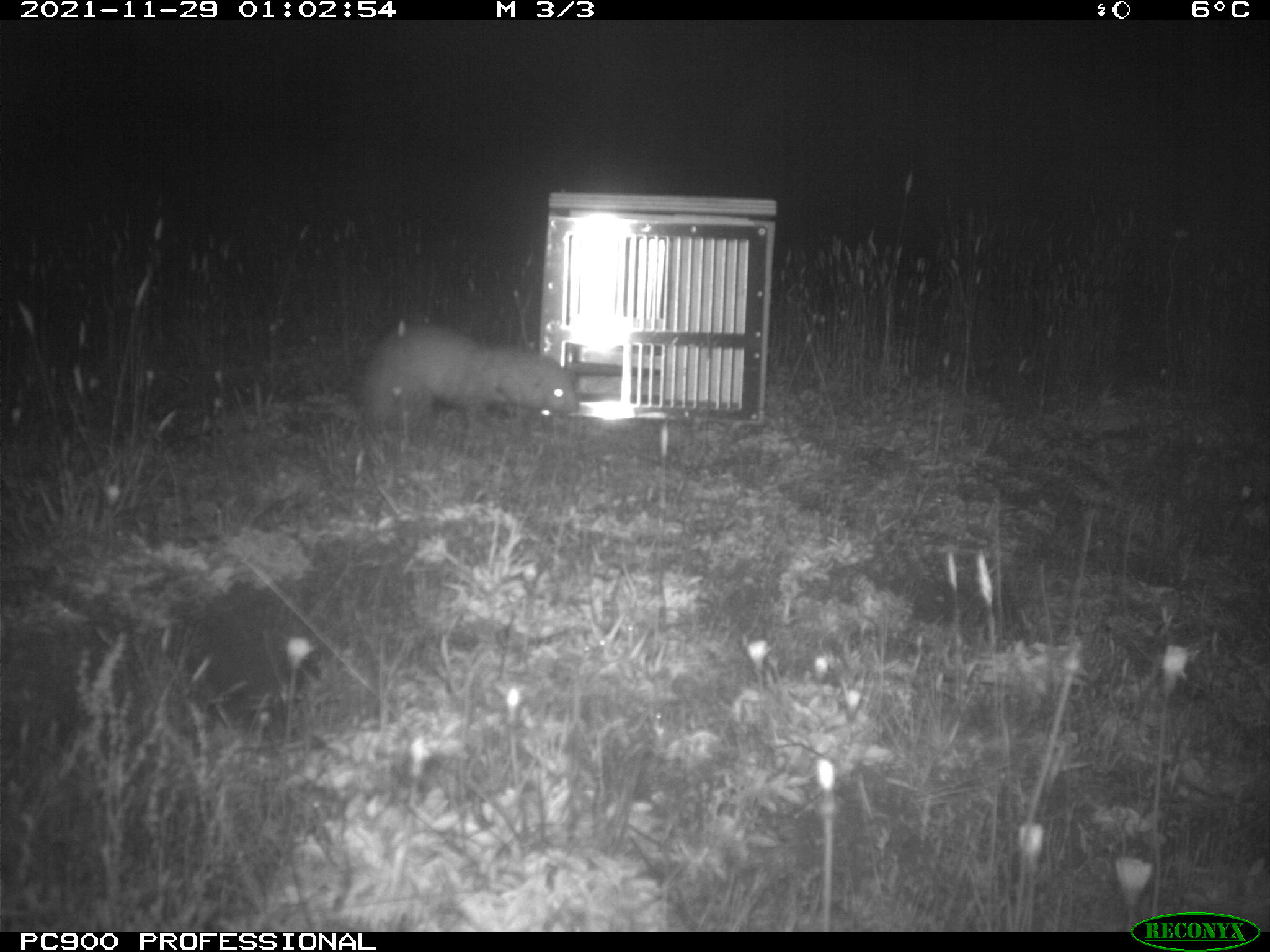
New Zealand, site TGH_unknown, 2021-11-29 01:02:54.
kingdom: Animalia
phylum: Chordata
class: Mammalia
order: Carnivora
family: Mustelidae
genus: Mustela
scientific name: Mustela furo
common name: ferret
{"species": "ferret (Mustela furo)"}